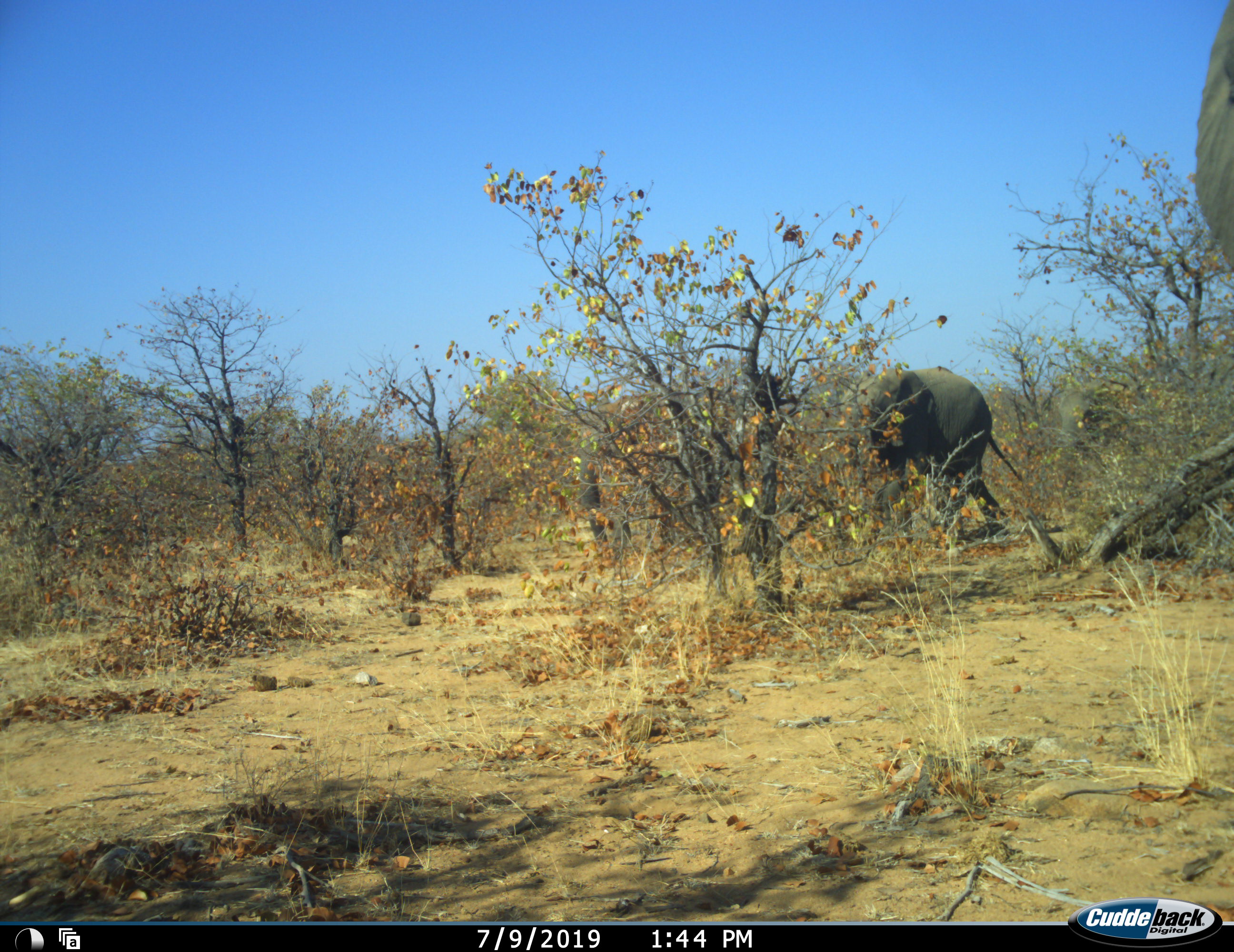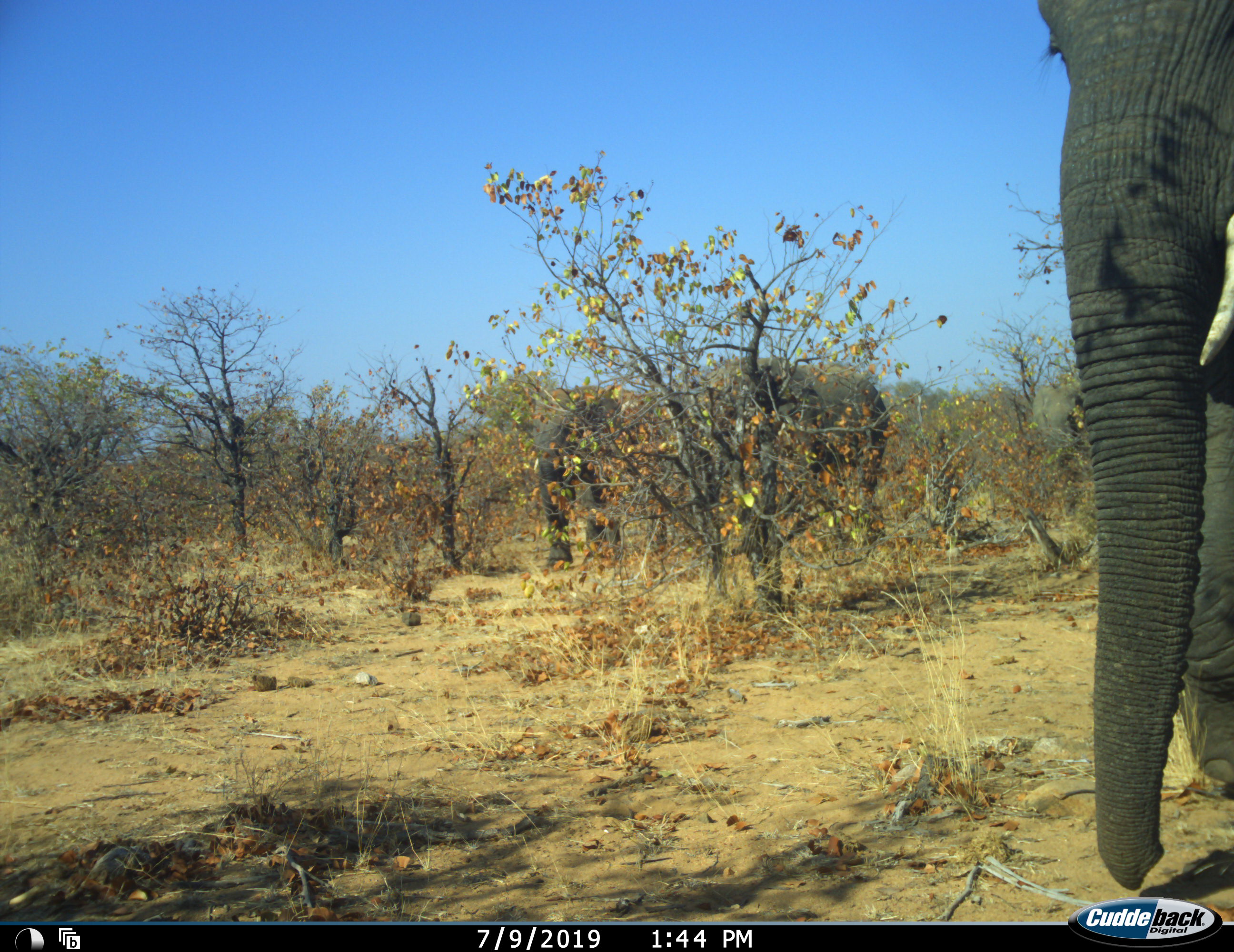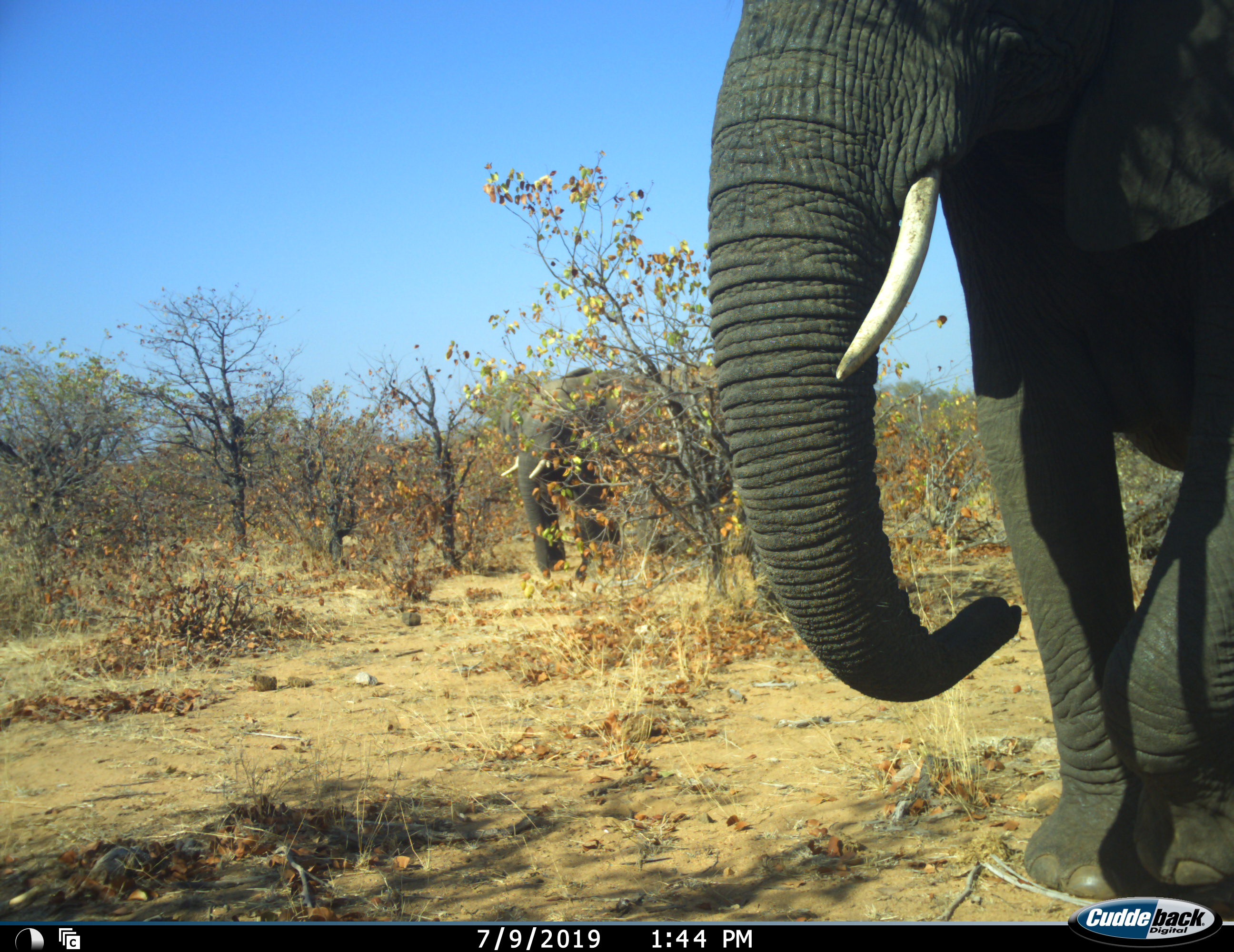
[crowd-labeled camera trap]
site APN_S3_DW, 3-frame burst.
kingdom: Animalia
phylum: Chordata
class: Mammalia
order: Proboscidea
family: Elephantidae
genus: Loxodonta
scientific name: Loxodonta africana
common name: african bush elephant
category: elephant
Elephant (african bush elephant) (Loxodonta africana), count 3. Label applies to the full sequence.